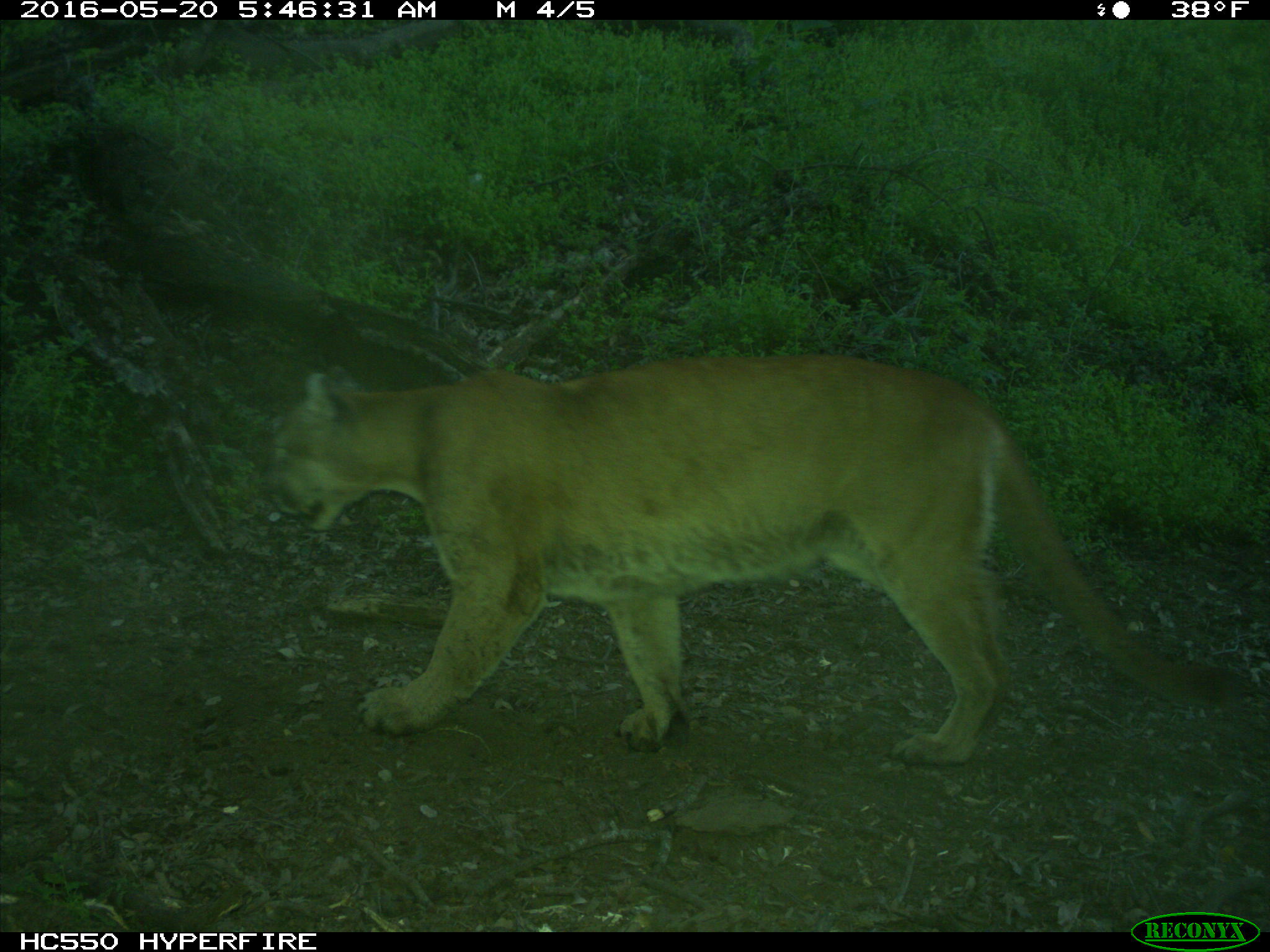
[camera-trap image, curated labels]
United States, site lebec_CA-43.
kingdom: Animalia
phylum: Chordata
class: Mammalia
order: Carnivora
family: Felidae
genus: Puma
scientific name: Puma concolor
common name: mountain lion